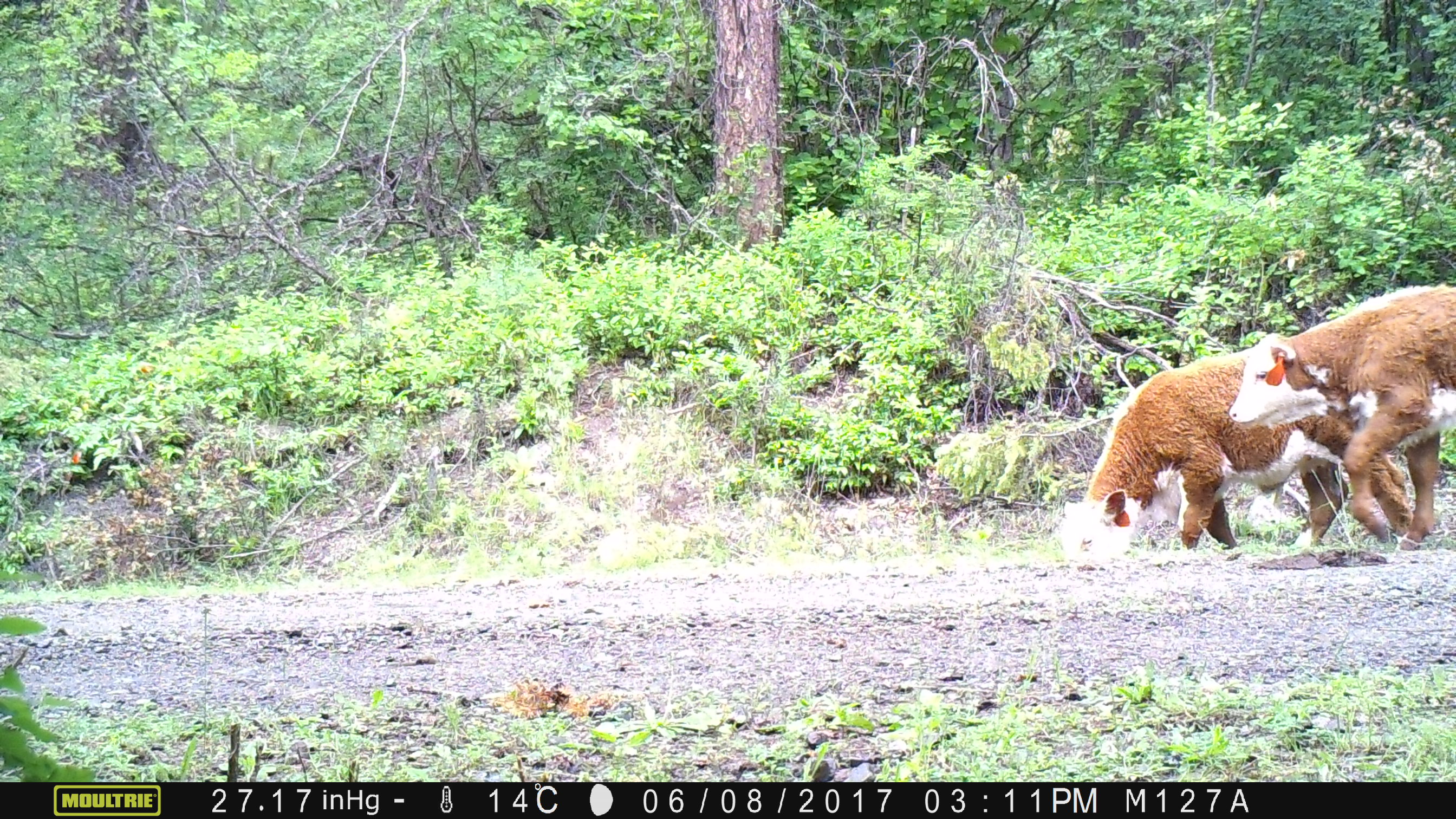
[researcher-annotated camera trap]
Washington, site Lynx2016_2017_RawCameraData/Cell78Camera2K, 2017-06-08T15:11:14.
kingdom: Animalia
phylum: Chordata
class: Mammalia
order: Artiodactyla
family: Bovidae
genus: Bos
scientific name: Bos taurus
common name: domestic cattle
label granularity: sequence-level